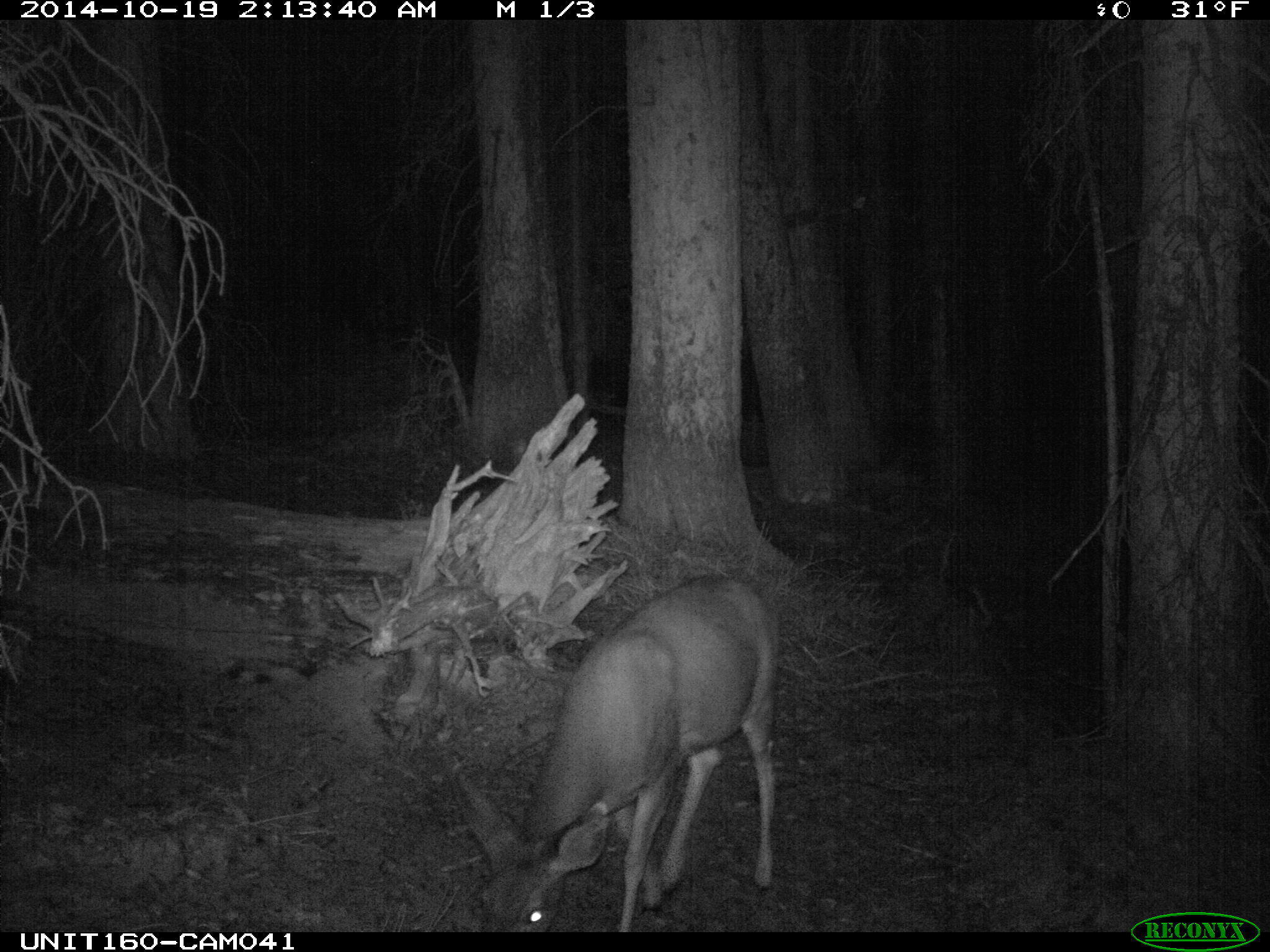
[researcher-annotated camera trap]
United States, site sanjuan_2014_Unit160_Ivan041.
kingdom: Animalia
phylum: Chordata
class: Mammalia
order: Artiodactyla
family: Cervidae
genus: Odocoileus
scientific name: Odocoileus hemionus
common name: mule deer